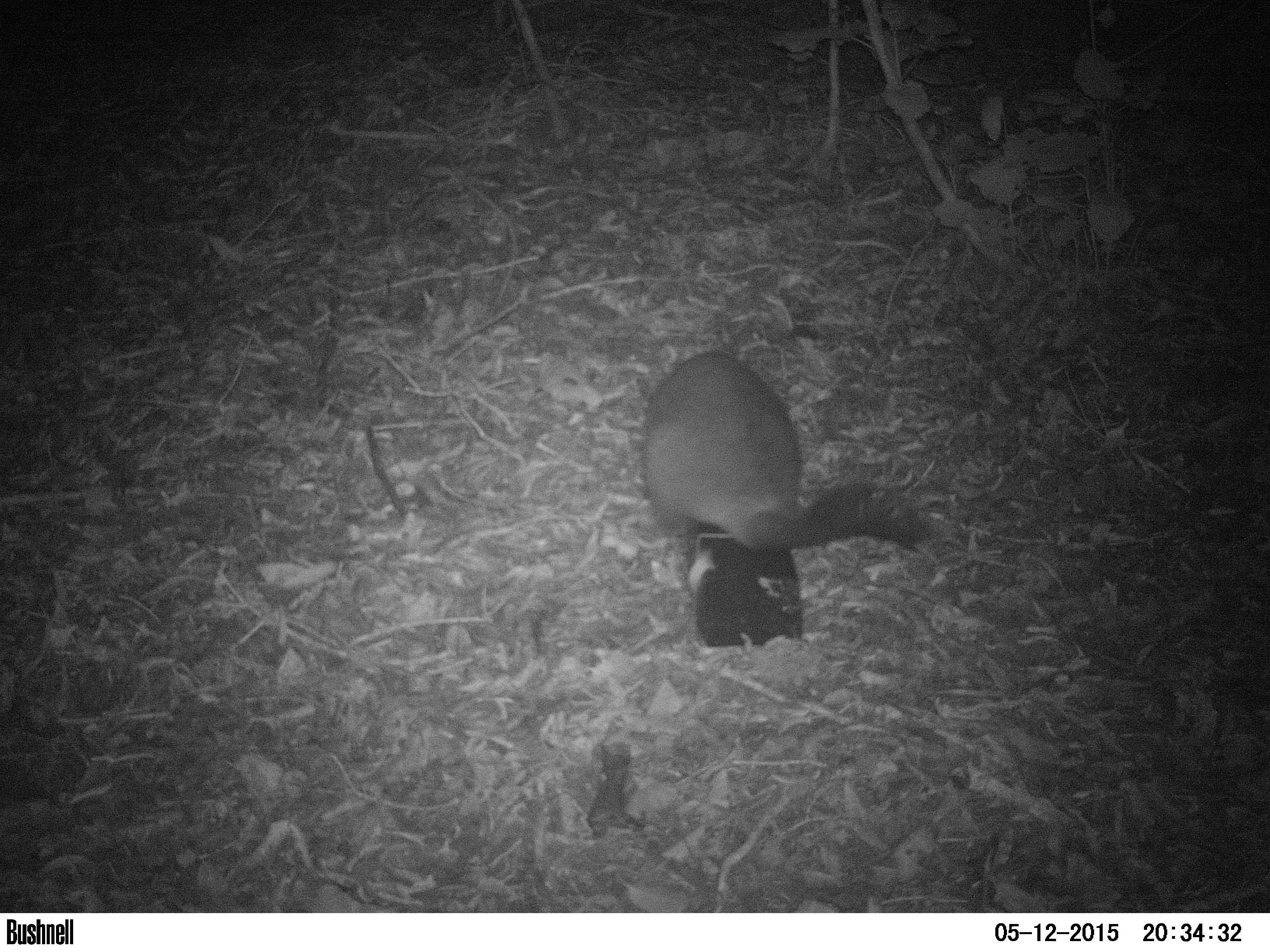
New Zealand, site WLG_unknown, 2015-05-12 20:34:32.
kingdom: Animalia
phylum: Chordata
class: Mammalia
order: Diprotodontia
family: Phalangeridae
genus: Trichosurus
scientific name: Trichosurus vulpecula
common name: common brushtail possum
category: possum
Possum (common brushtail possum) (Trichosurus vulpecula).